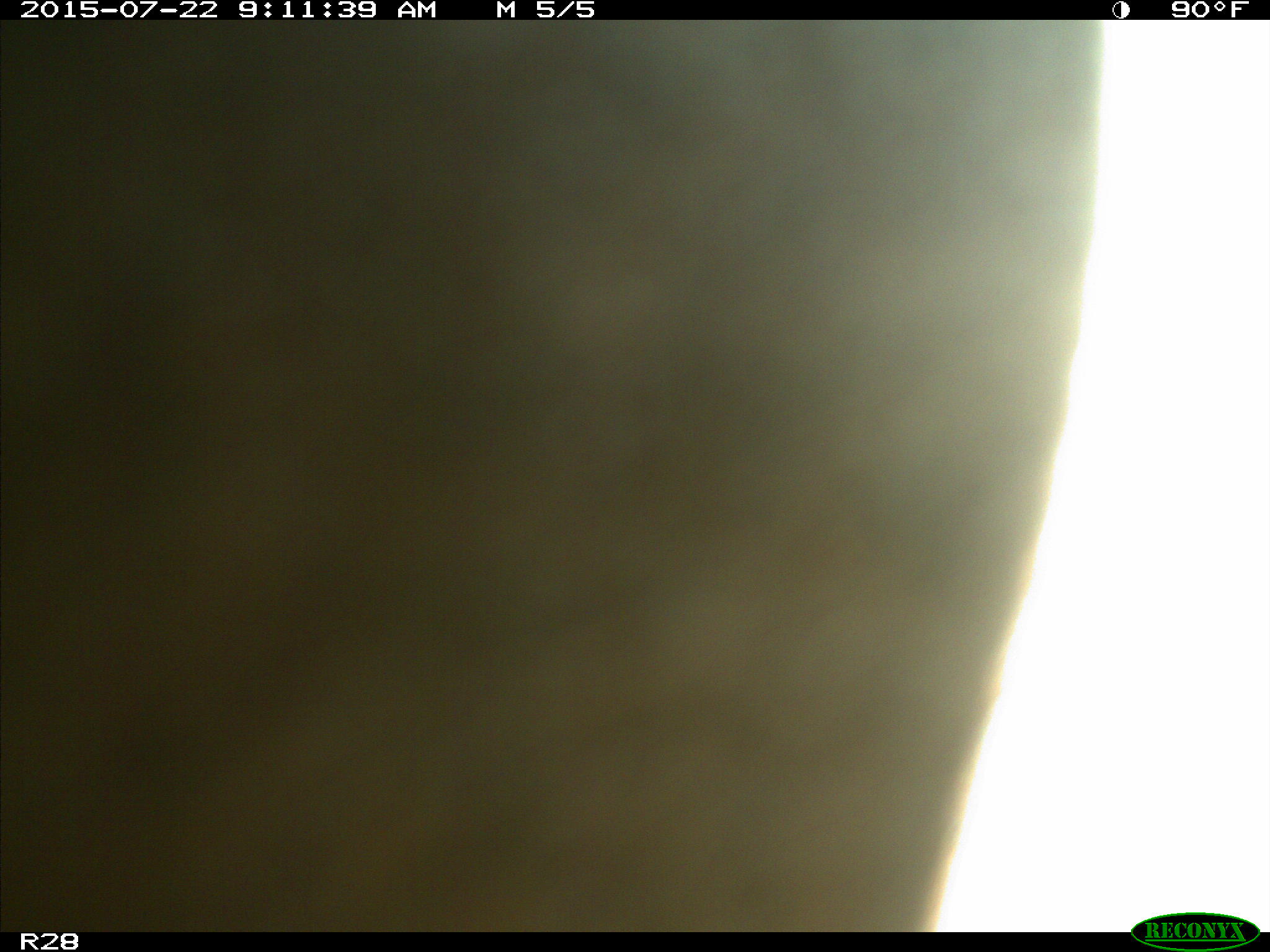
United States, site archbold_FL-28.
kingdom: Animalia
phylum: Chordata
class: Mammalia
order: Artiodactyla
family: Bovidae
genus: Bos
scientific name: Bos taurus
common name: domestic cow